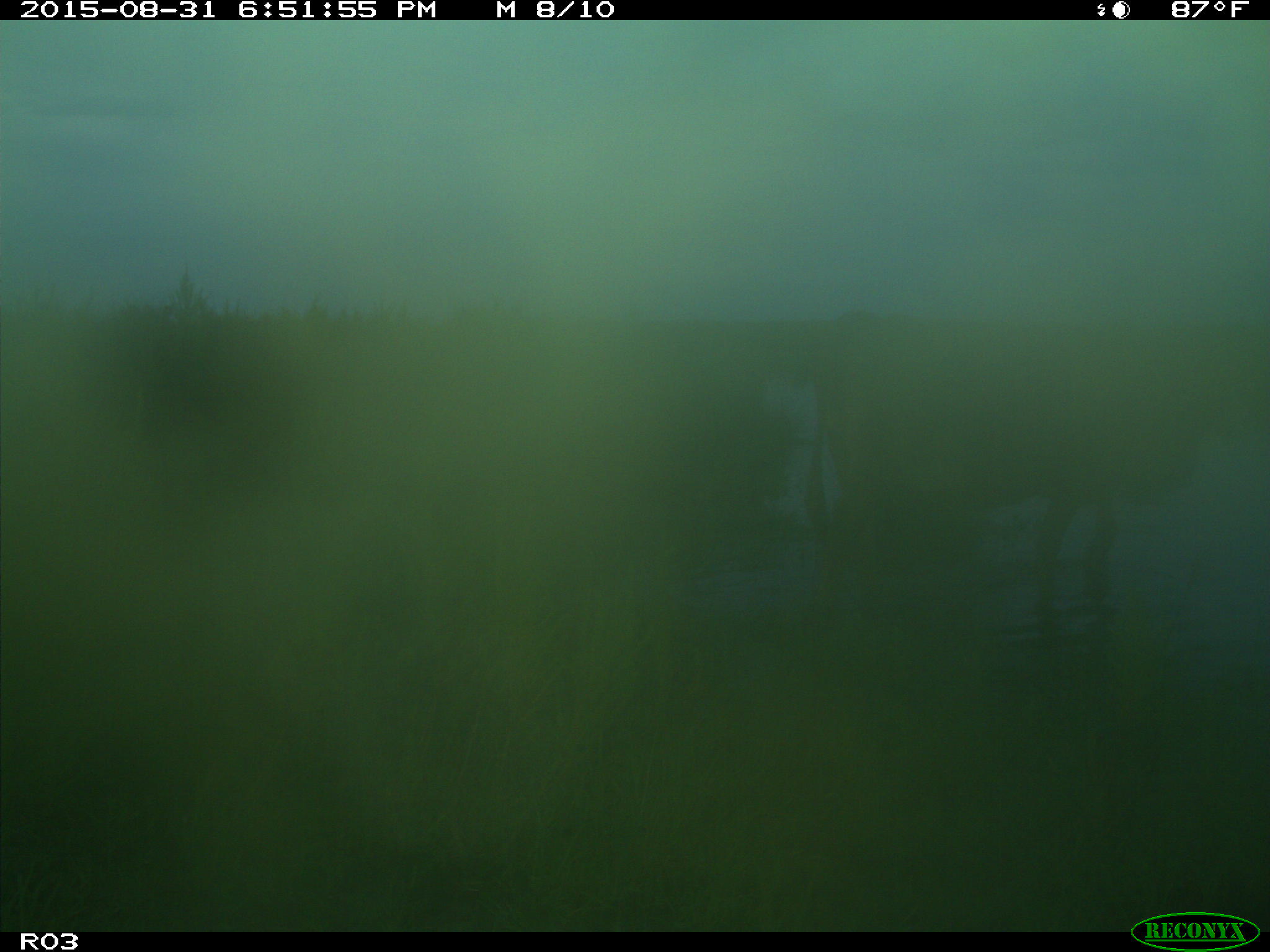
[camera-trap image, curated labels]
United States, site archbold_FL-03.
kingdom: Animalia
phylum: Chordata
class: Mammalia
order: Artiodactyla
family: Bovidae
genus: Bos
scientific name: Bos taurus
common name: domestic cow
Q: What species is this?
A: Bos taurus (domestic cow).